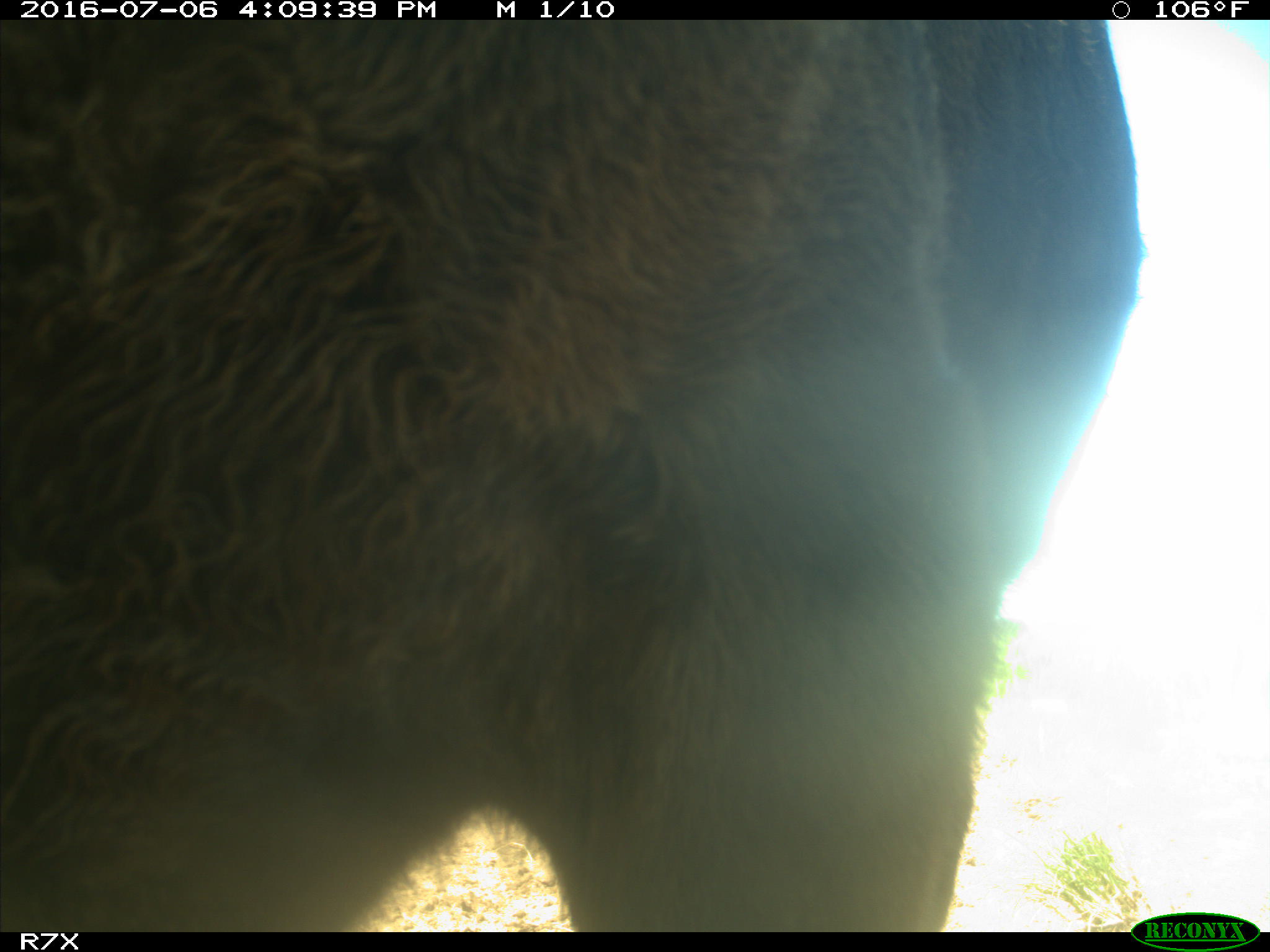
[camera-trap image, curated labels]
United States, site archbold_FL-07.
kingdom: Animalia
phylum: Chordata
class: Mammalia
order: Artiodactyla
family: Bovidae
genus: Bos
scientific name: Bos taurus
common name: domestic cow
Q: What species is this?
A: Bos taurus (domestic cow).